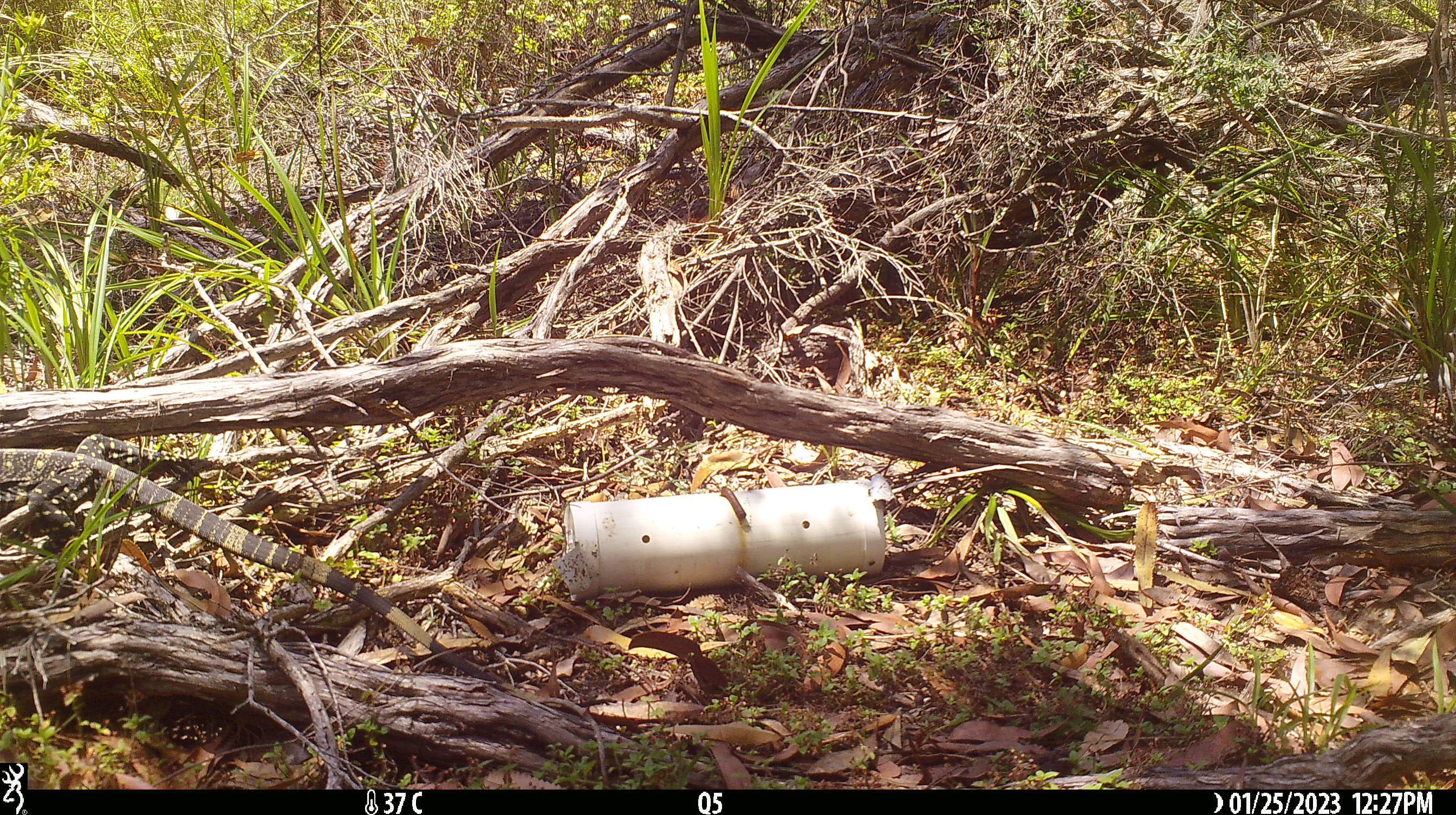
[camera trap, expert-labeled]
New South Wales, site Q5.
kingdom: Animalia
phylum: Chordata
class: Reptilia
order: Squamata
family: Varanidae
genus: Varanus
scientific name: Varanus varius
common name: lace monitor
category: goanna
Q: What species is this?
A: Goanna (lace monitor) (Varanus varius).